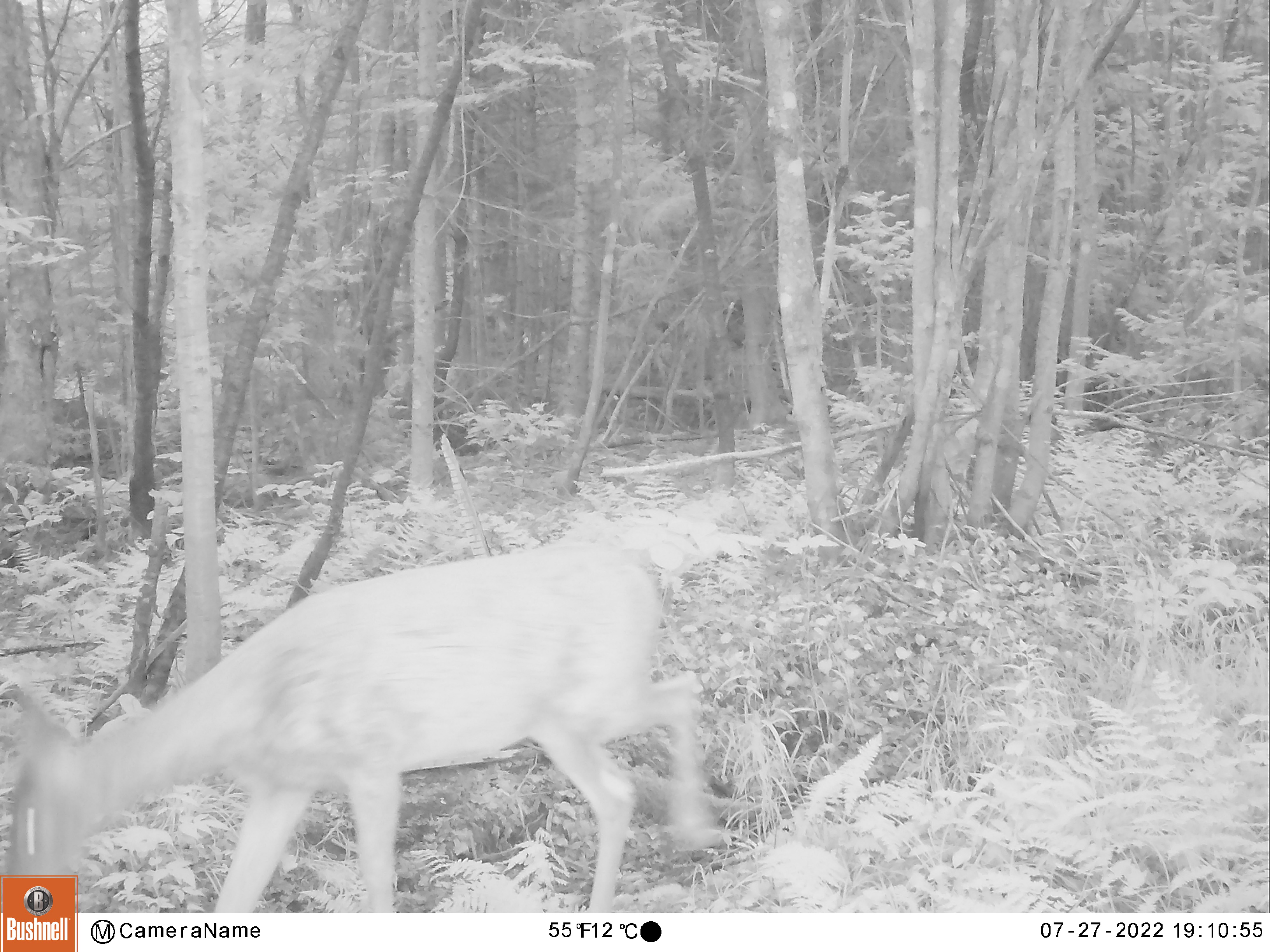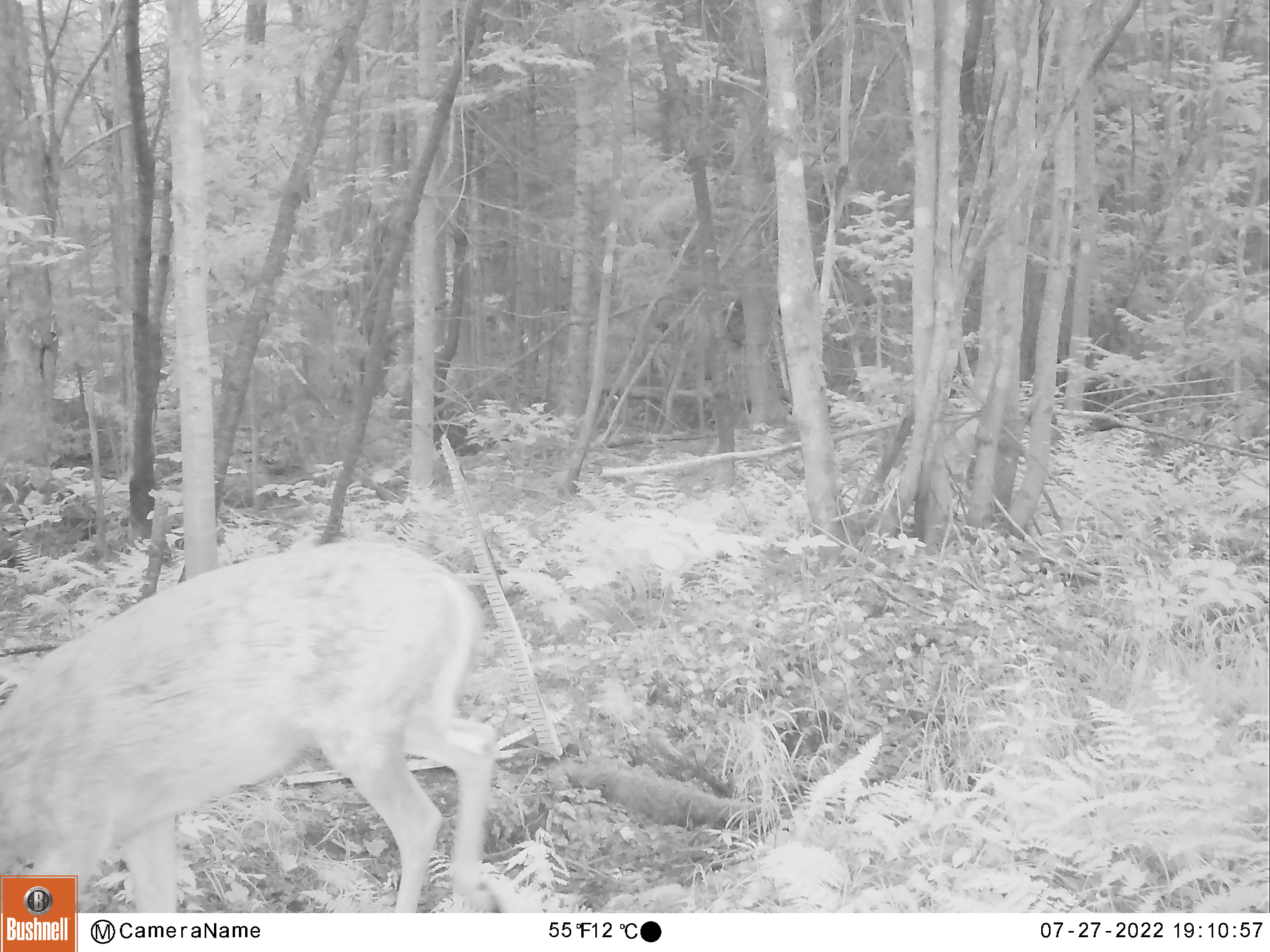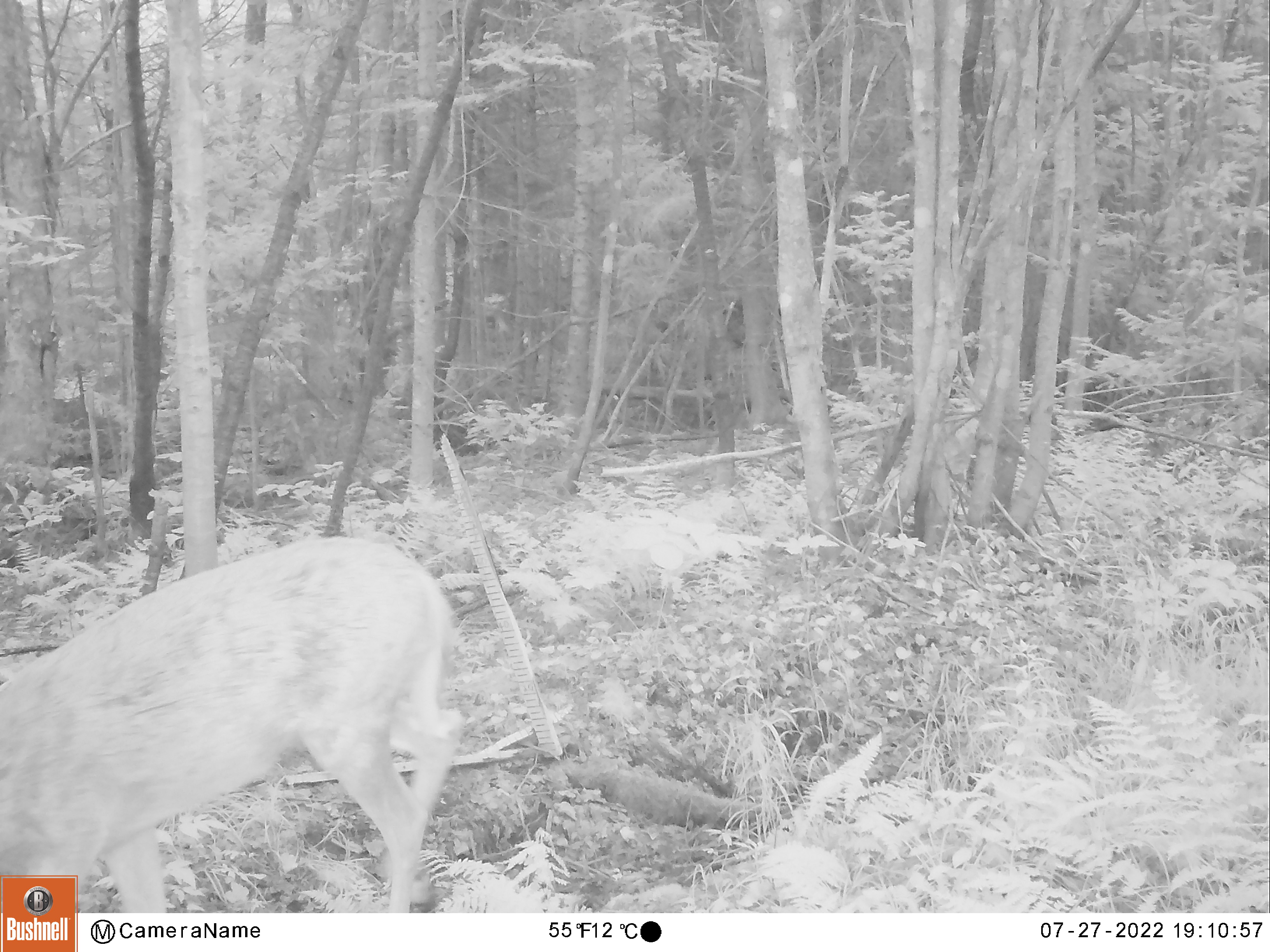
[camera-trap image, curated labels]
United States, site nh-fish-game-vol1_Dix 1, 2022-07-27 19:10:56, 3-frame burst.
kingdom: Animalia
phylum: Chordata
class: Mammalia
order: Artiodactyla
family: Cervidae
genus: Odocoileus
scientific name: Odocoileus virginianus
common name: white-tailed deer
White-tailed deer (Odocoileus virginianus).